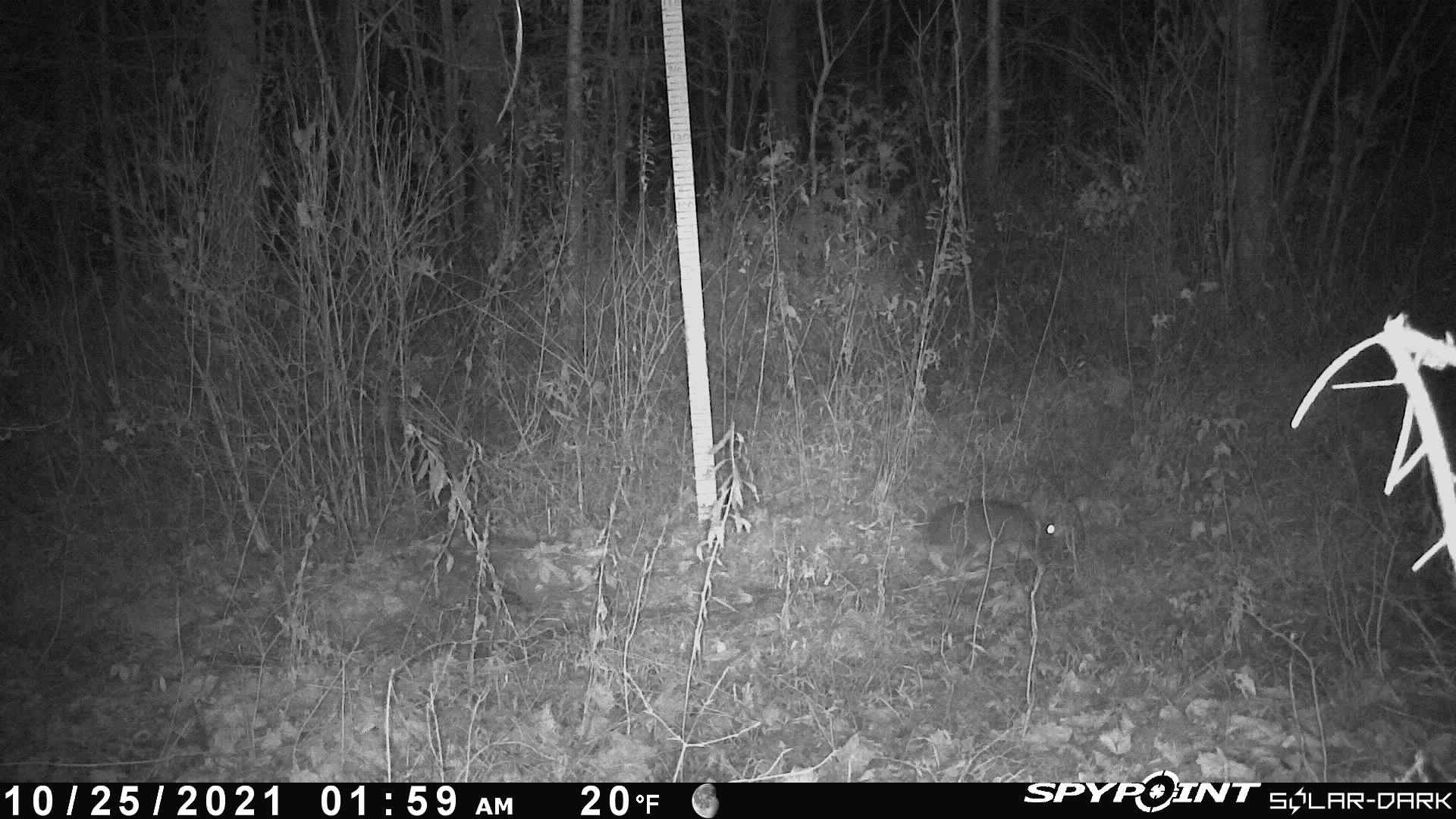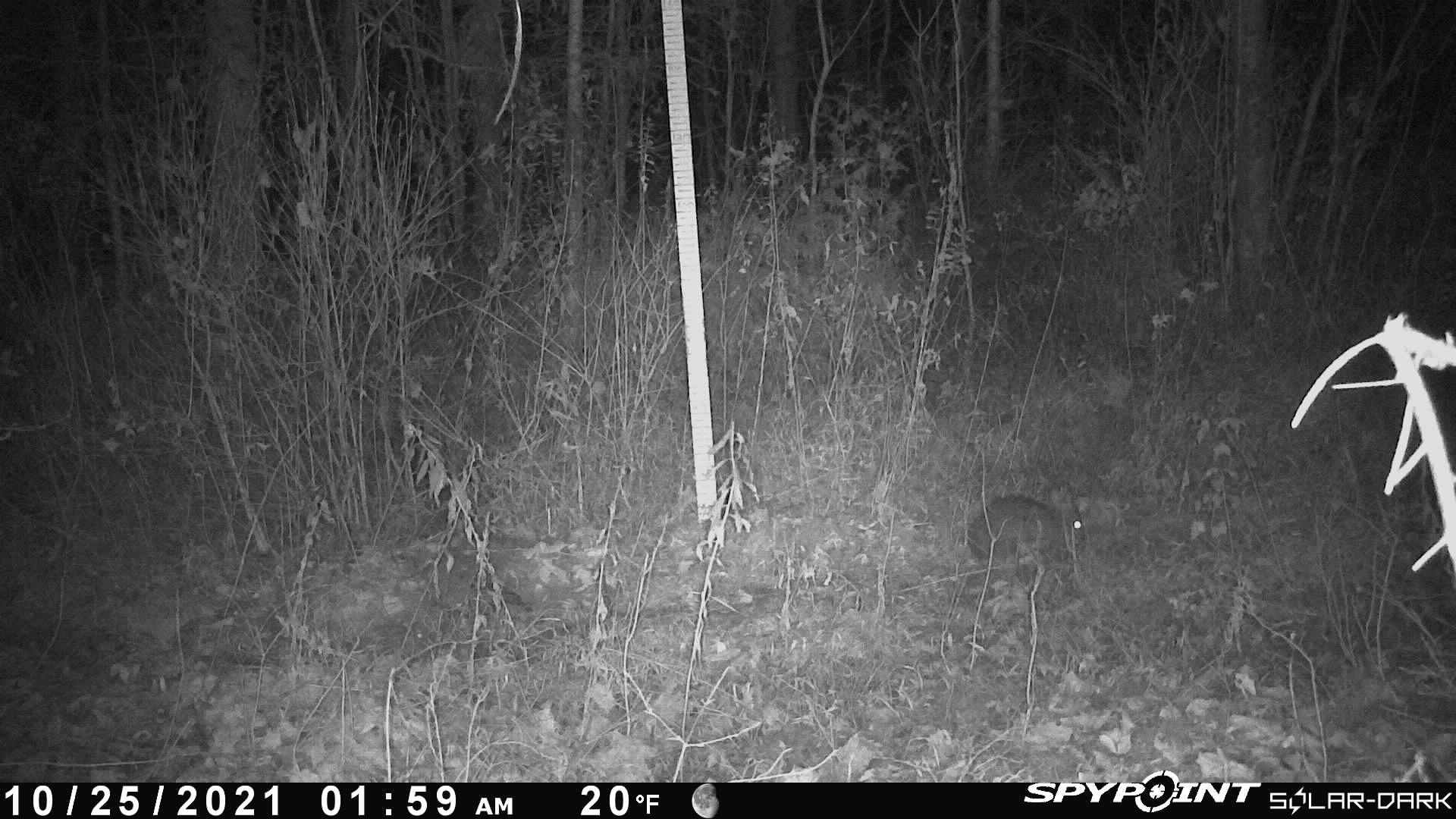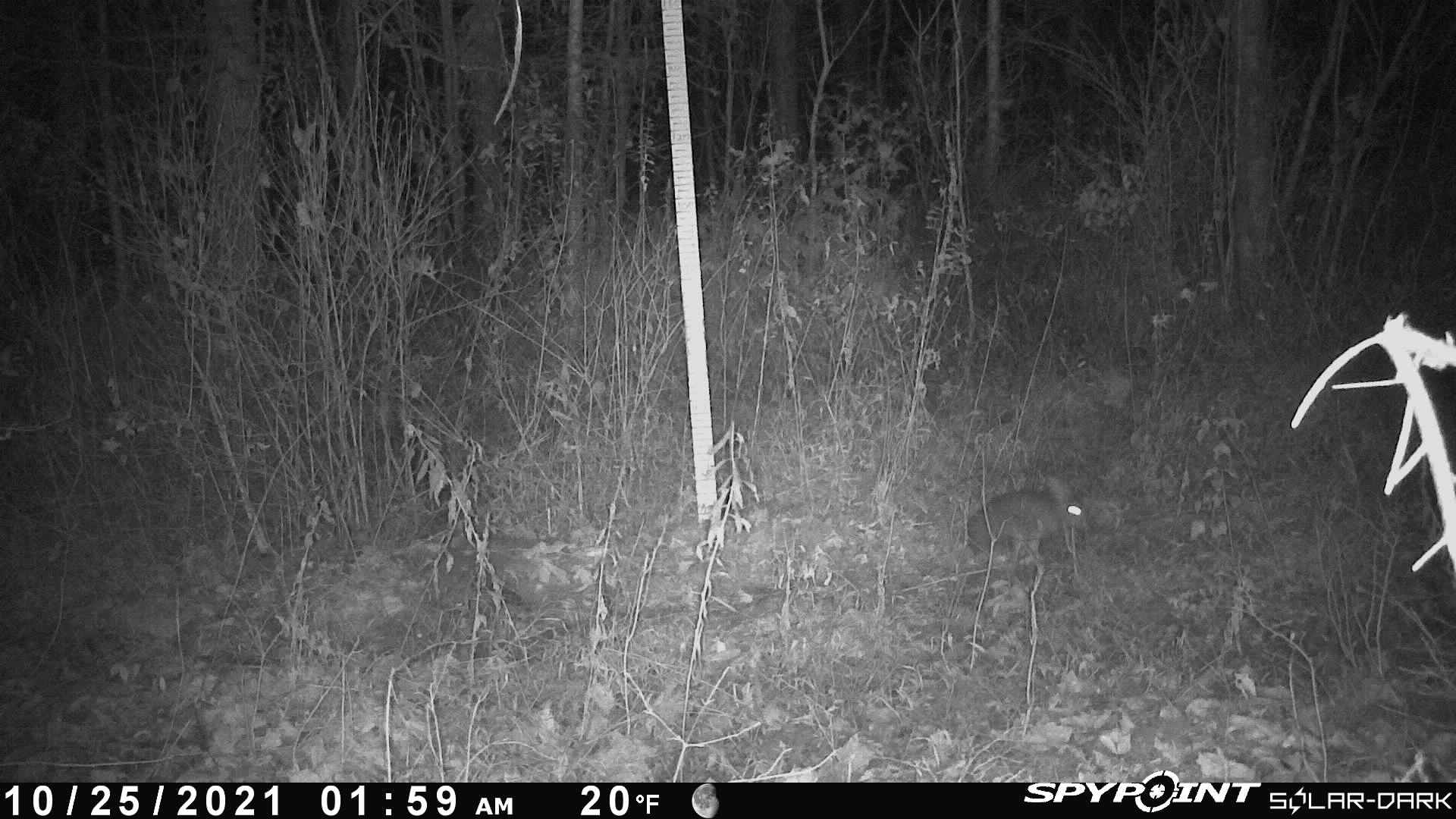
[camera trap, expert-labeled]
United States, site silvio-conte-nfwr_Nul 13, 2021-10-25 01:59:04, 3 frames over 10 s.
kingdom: Animalia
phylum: Chordata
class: Mammalia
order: Lagomorpha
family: Leporidae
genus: Lepus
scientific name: Lepus americanus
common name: snowshoe hare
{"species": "snowshoe hare (Lepus americanus)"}